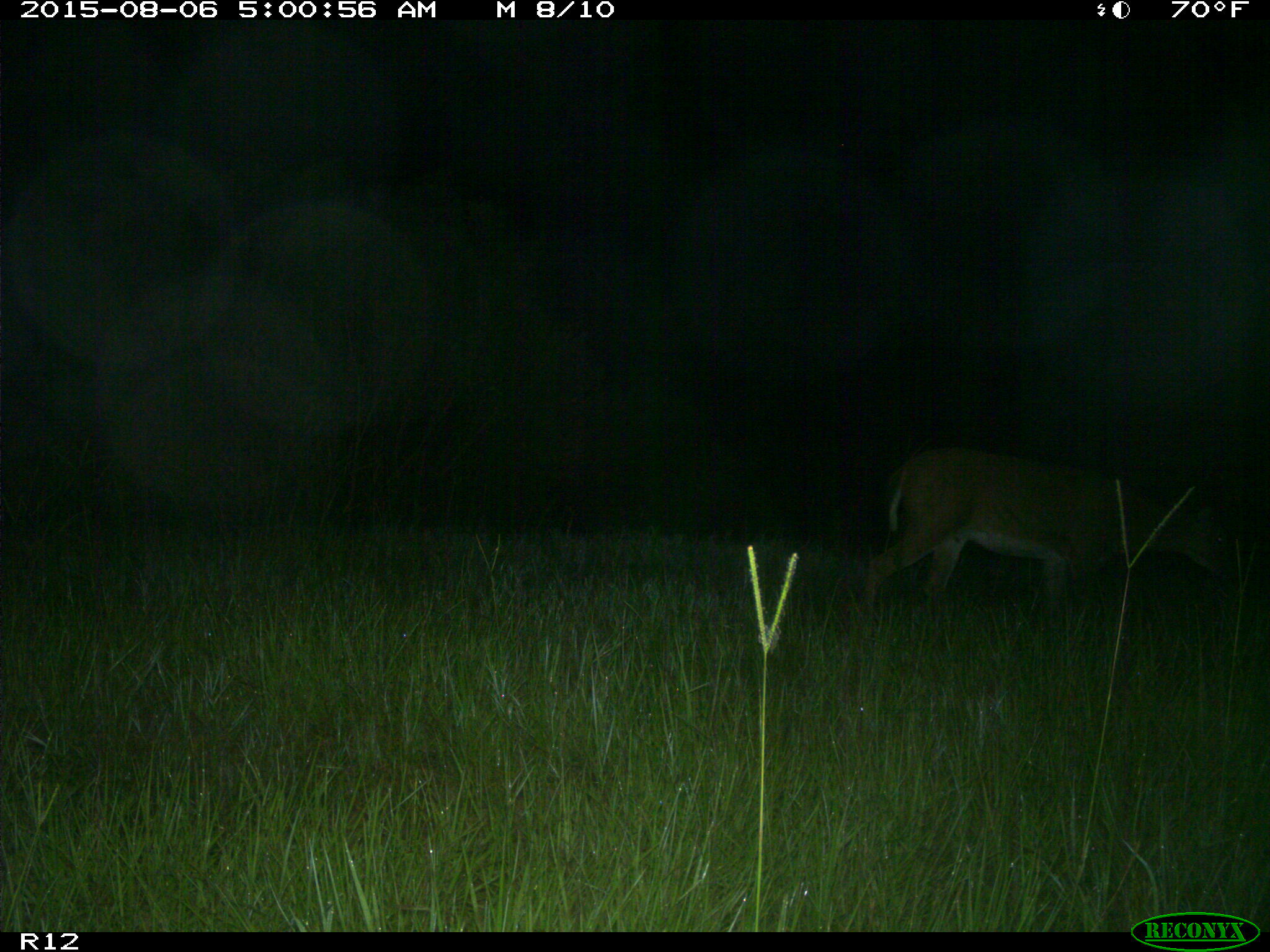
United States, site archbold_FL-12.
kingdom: Animalia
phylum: Chordata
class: Mammalia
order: Artiodactyla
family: Cervidae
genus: Odocoileus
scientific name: Odocoileus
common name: deer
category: unidentified deer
Unidentified deer (deer) (Odocoileus).